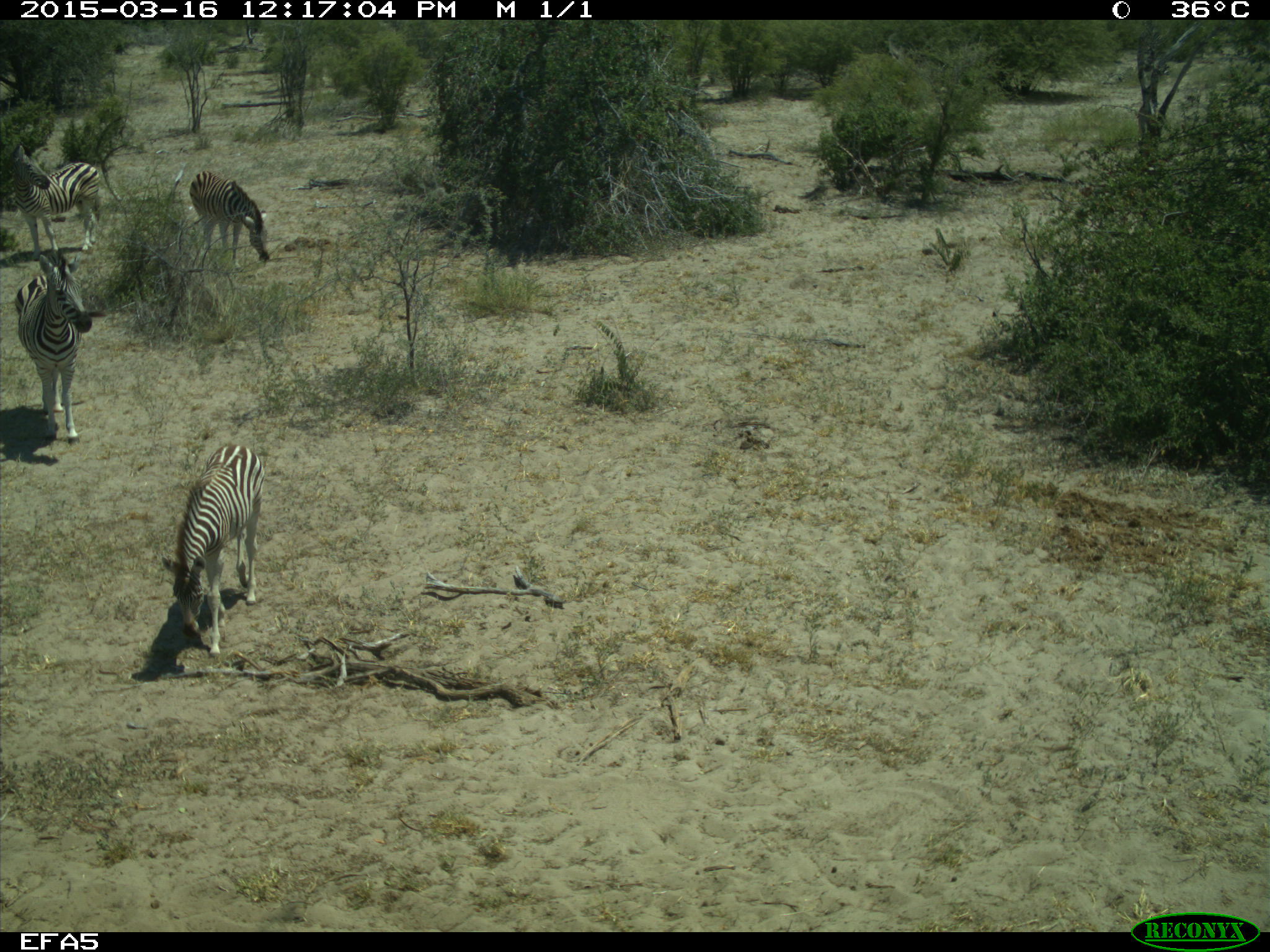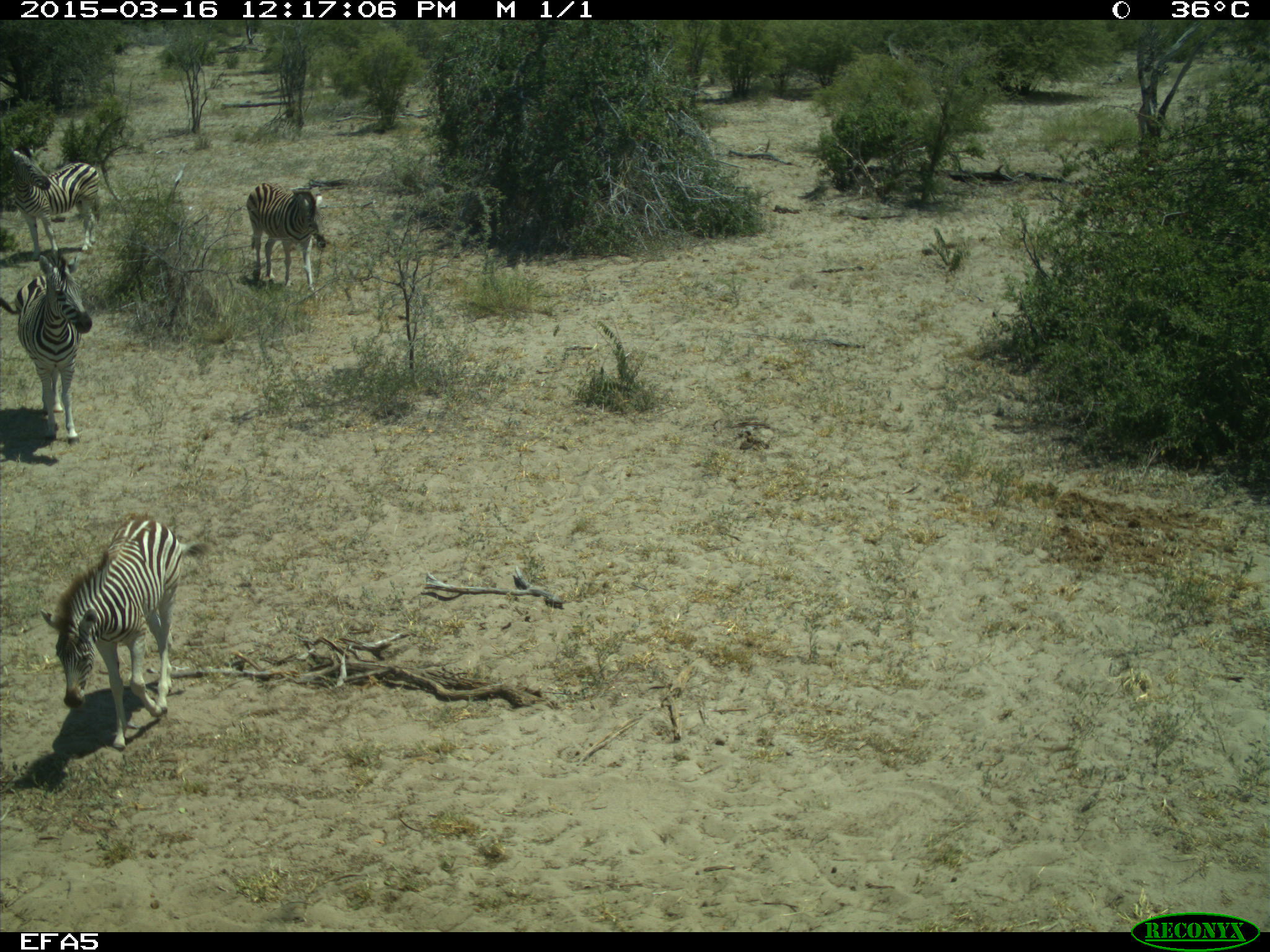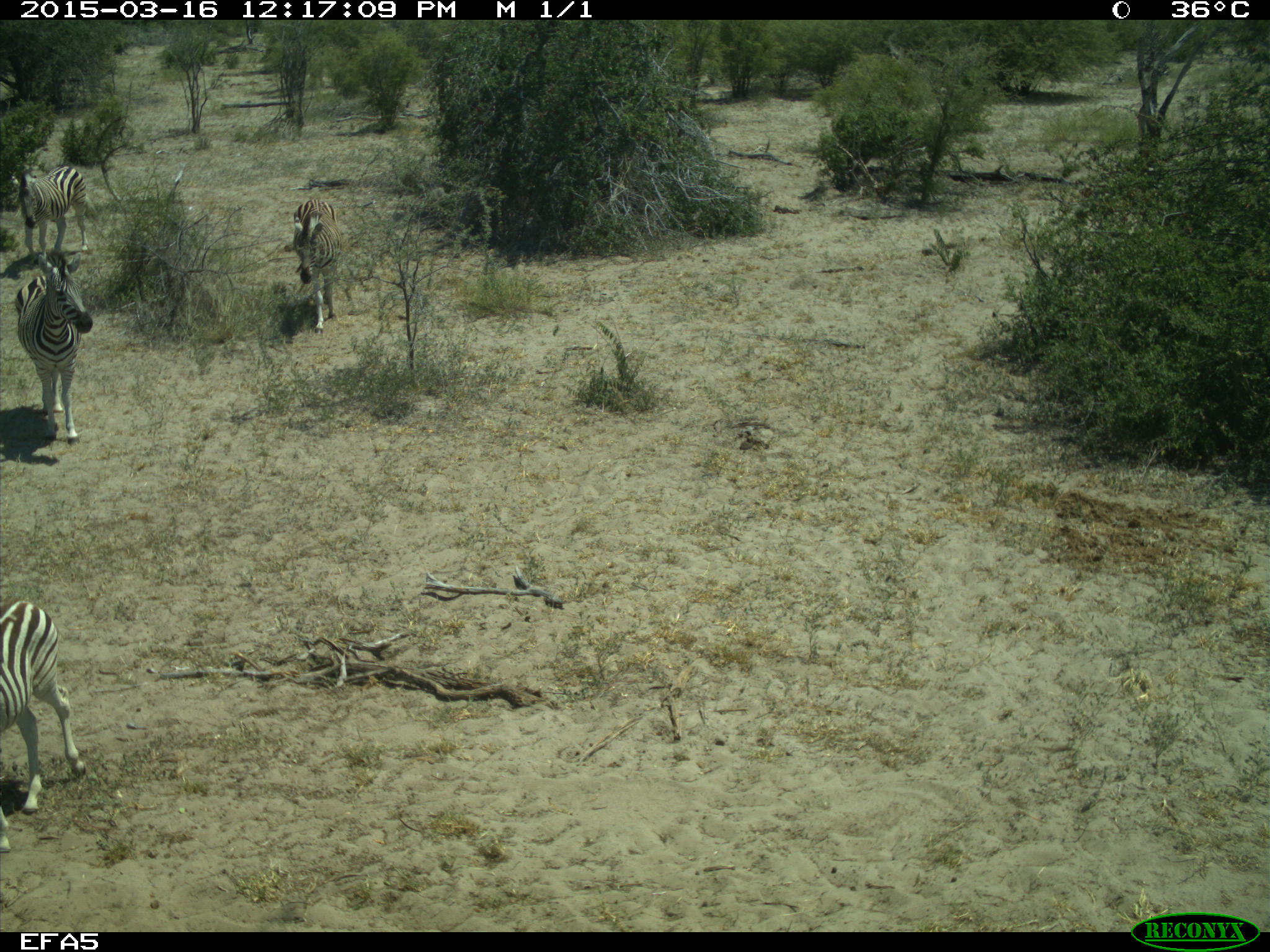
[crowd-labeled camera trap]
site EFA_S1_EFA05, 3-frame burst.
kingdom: Animalia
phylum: Chordata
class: Mammalia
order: Perissodactyla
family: Equidae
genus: Equus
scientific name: Equus quagga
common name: plains zebra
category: zebraplains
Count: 4.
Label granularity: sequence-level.